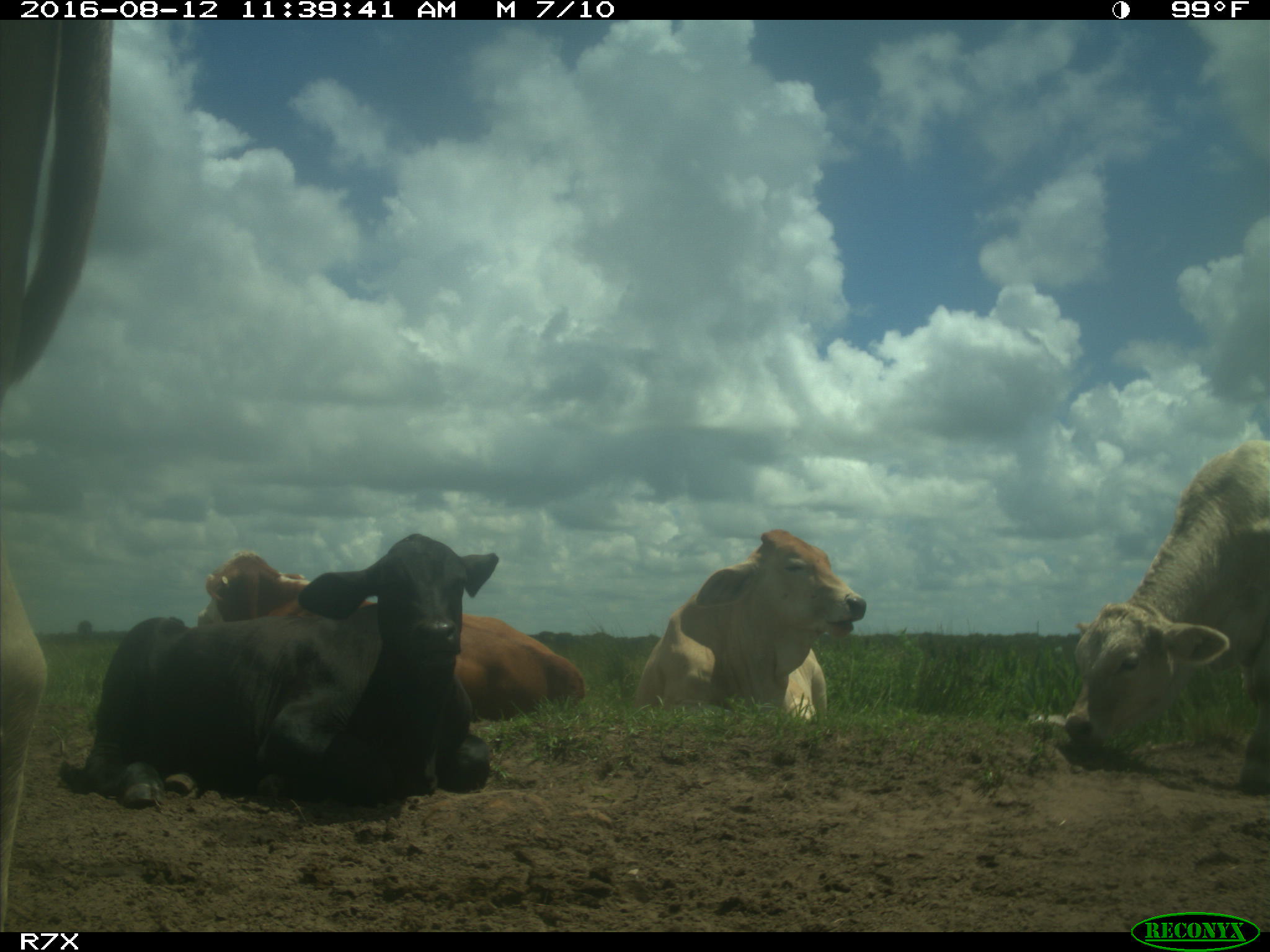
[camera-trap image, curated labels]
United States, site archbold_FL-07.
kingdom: Animalia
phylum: Chordata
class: Mammalia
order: Artiodactyla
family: Bovidae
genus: Bos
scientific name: Bos taurus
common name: domestic cow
Bos taurus (domestic cow).